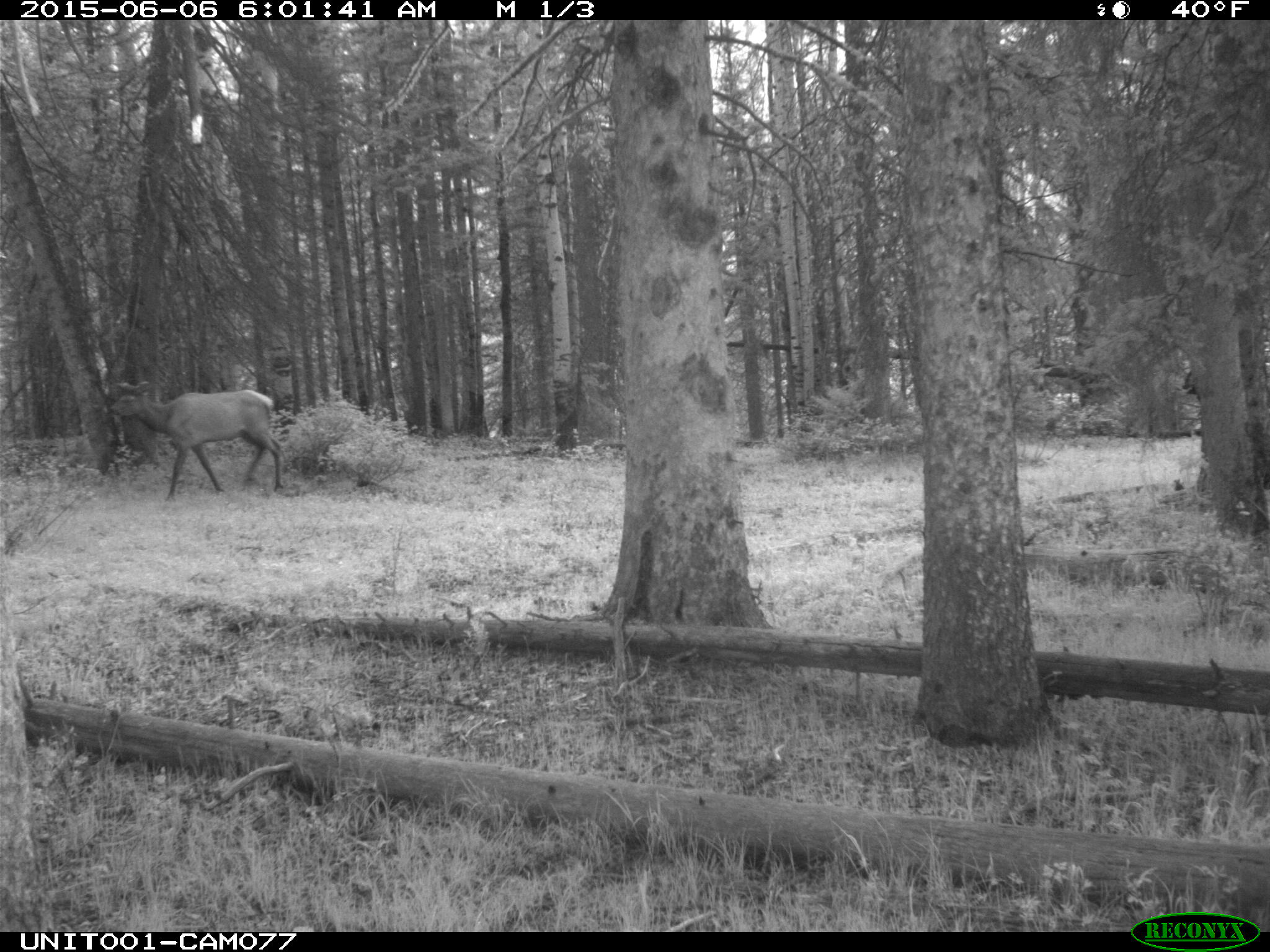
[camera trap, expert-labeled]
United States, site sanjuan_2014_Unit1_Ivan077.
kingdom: Animalia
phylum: Chordata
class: Mammalia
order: Artiodactyla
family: Cervidae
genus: Cervus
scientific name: Cervus elaphus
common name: red deer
Cervus elaphus (red deer).